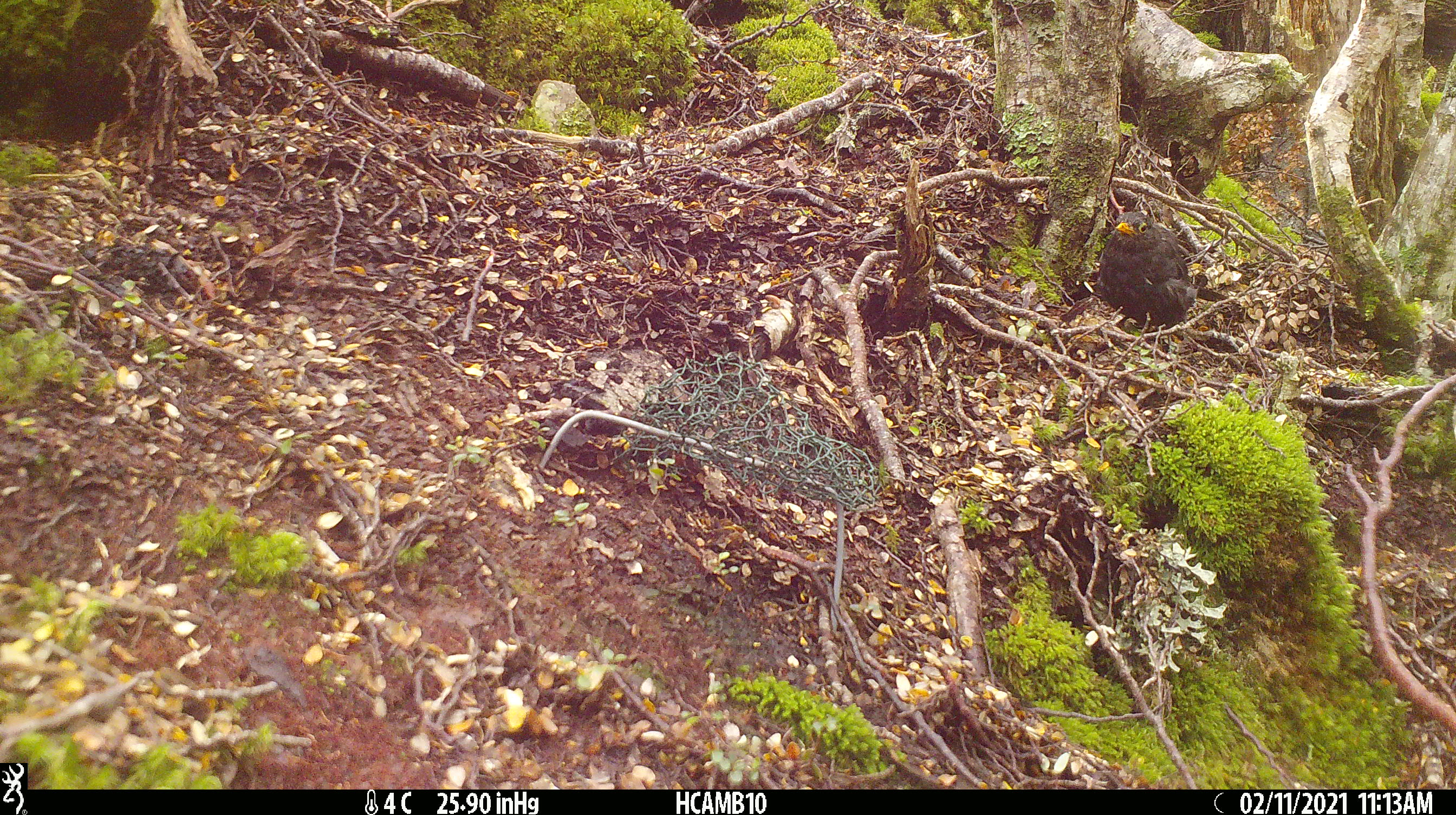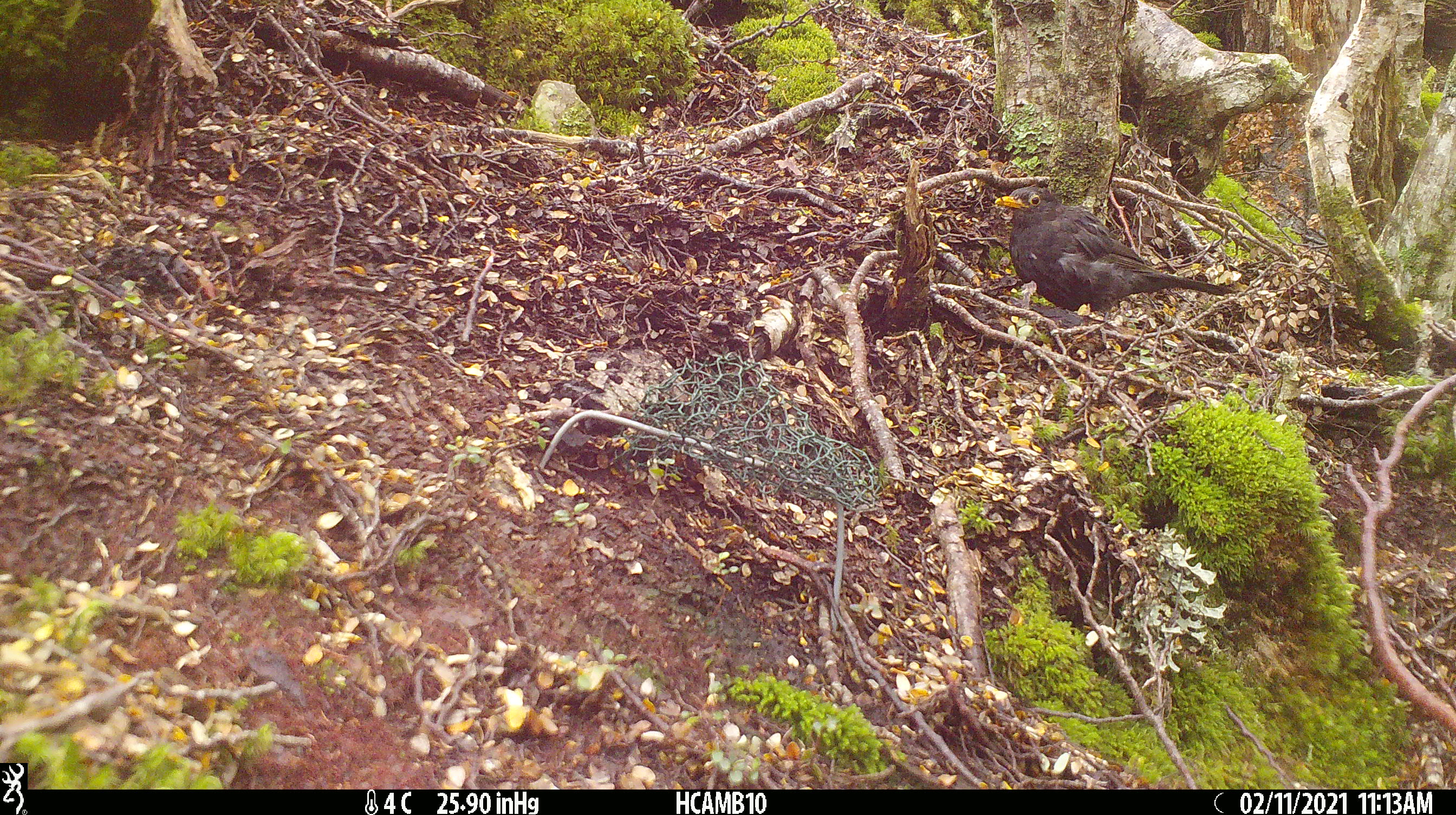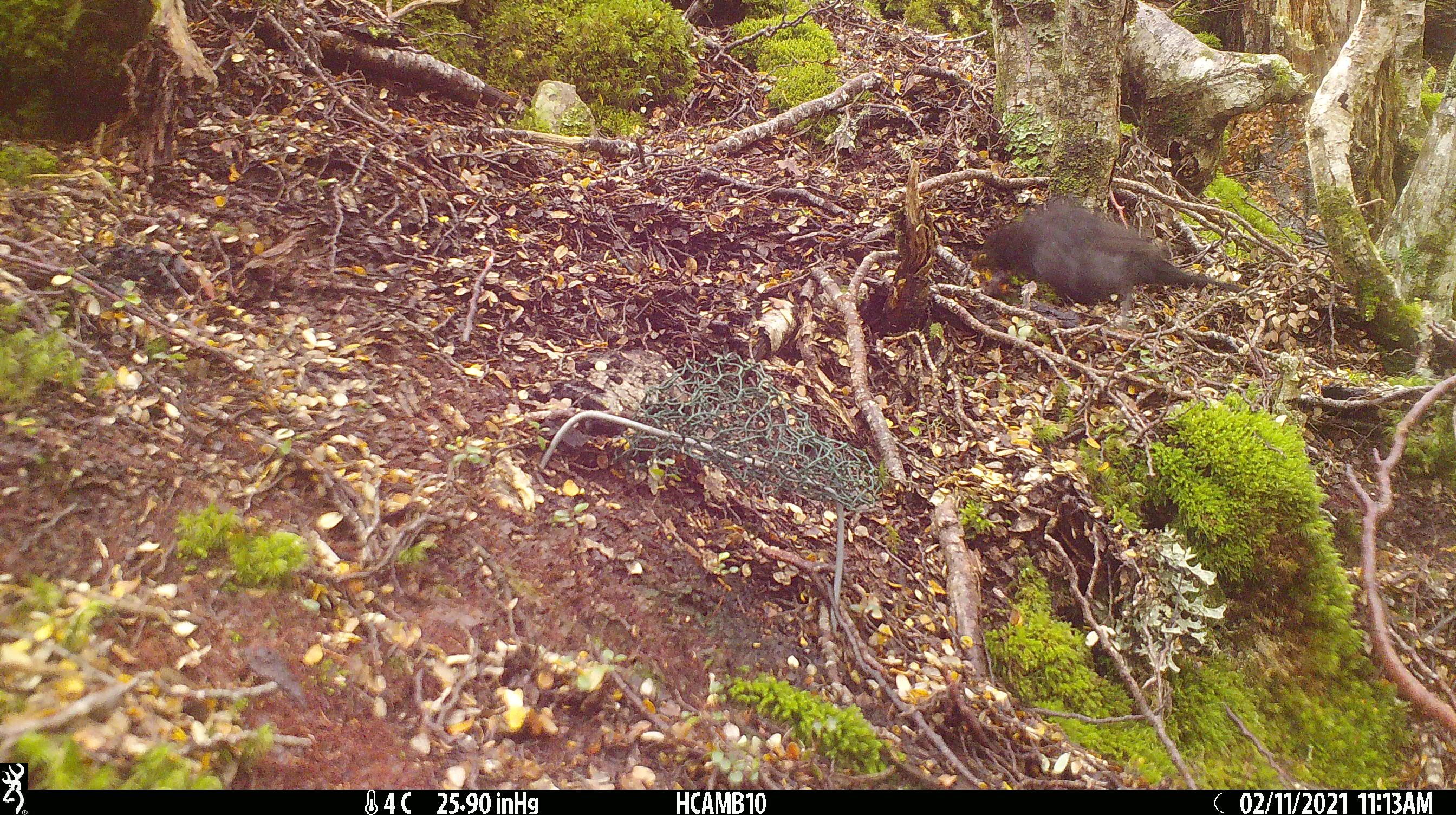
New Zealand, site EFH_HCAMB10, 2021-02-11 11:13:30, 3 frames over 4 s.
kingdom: Animalia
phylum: Chordata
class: Aves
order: Passeriformes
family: Turdidae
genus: Turdus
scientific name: Turdus merula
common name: eurasian blackbird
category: blackbird